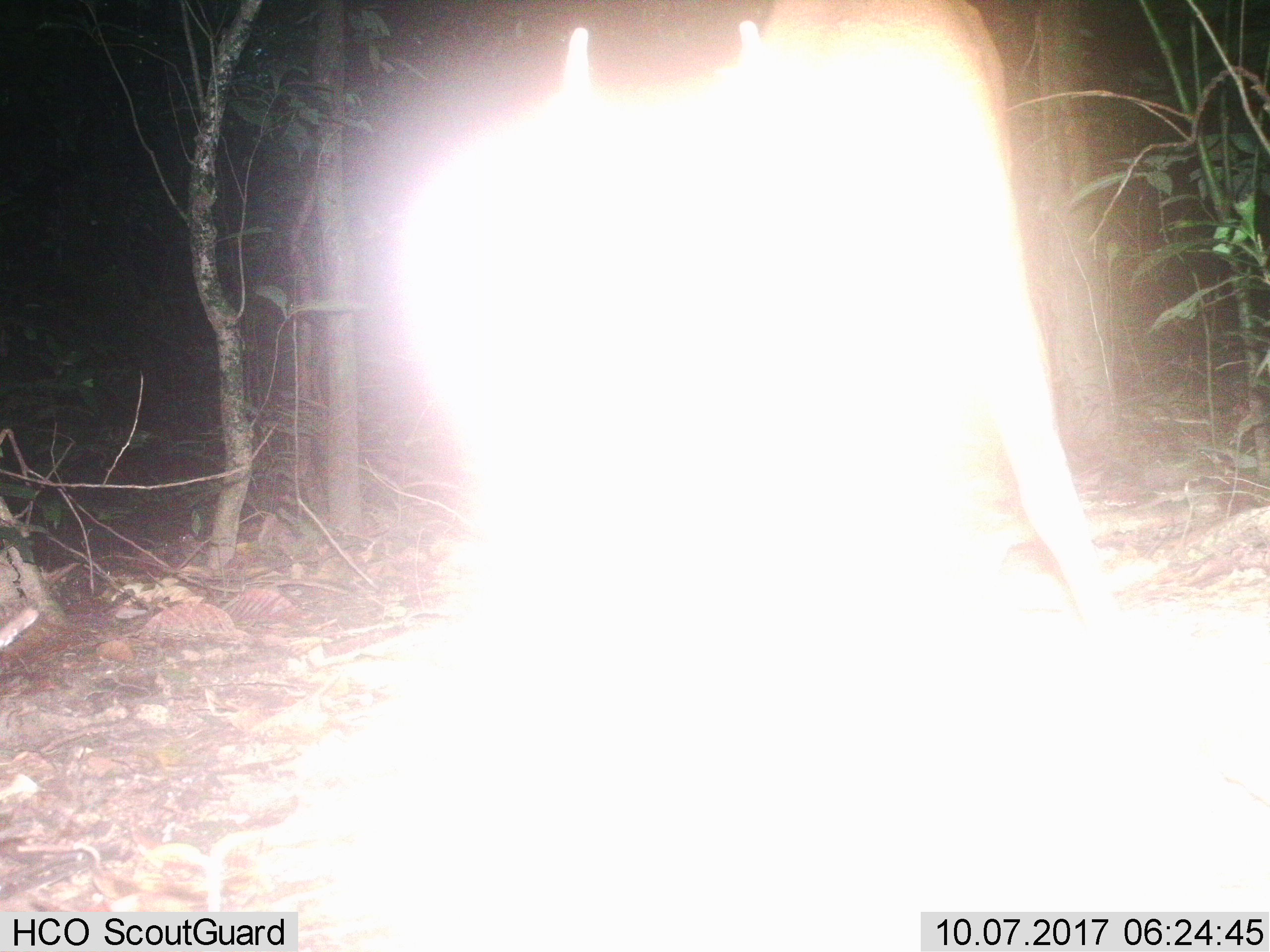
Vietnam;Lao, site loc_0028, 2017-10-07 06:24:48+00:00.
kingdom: Animalia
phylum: Chordata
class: Mammalia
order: Artiodactyla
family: Cervidae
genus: Muntiacus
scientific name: Muntiacus vuquangensis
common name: large-antlered muntjac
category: large antlered muntjac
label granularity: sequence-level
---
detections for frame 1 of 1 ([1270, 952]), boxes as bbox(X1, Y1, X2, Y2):
large antlered muntjac: bbox(359, 12, 1115, 644)